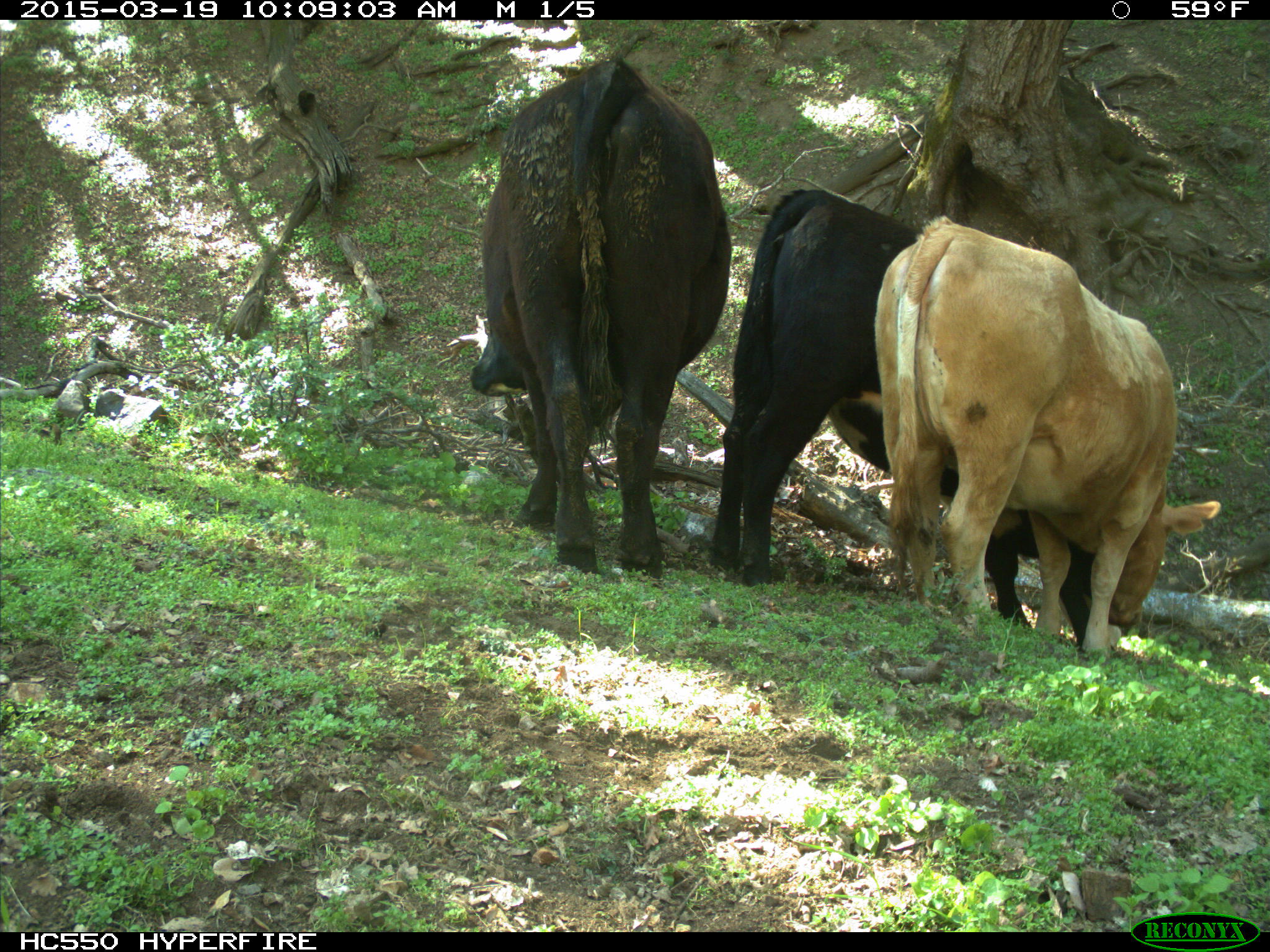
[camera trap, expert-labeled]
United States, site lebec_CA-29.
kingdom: Animalia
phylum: Chordata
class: Mammalia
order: Artiodactyla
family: Bovidae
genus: Bos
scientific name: Bos taurus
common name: domestic cow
Bos taurus (domestic cow).